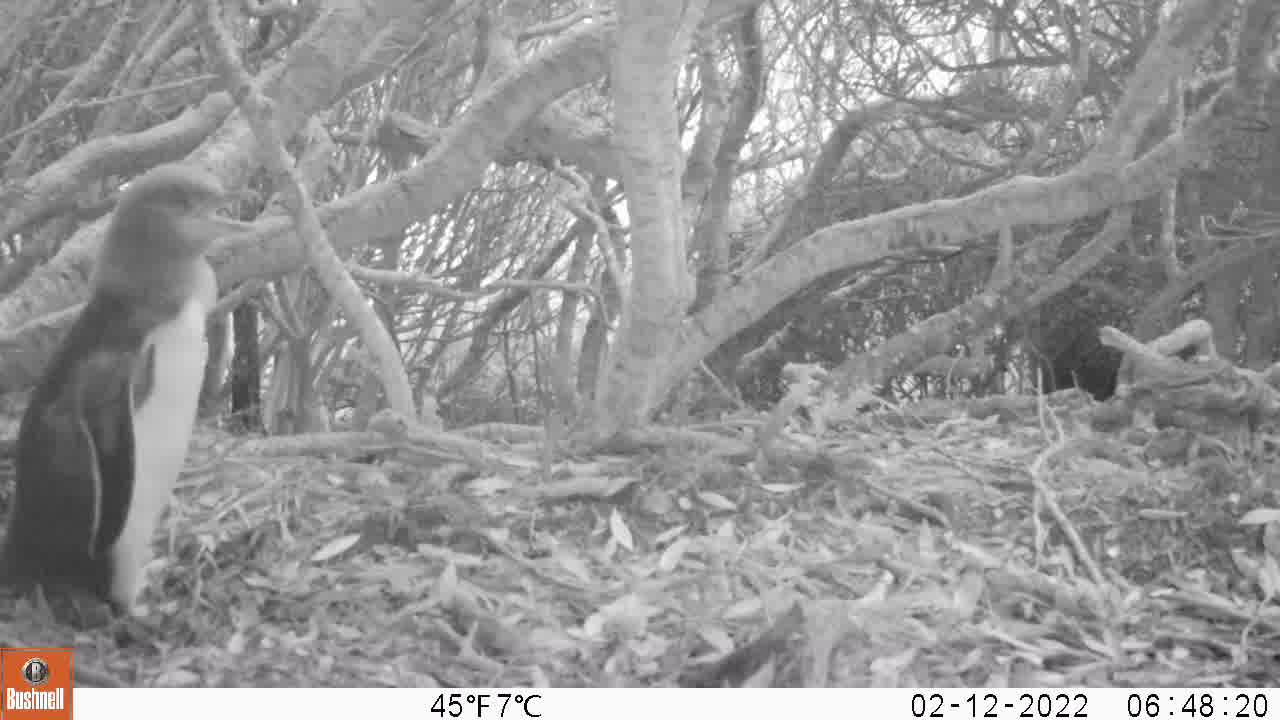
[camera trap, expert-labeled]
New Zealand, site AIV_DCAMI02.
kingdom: Animalia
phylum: Chordata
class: Aves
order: Sphenisciformes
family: Spheniscidae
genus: Megadyptes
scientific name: Megadyptes antipodes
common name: yellow-eyed penguin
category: yellow eyed penguin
Yellow eyed penguin (yellow-eyed penguin) (Megadyptes antipodes).